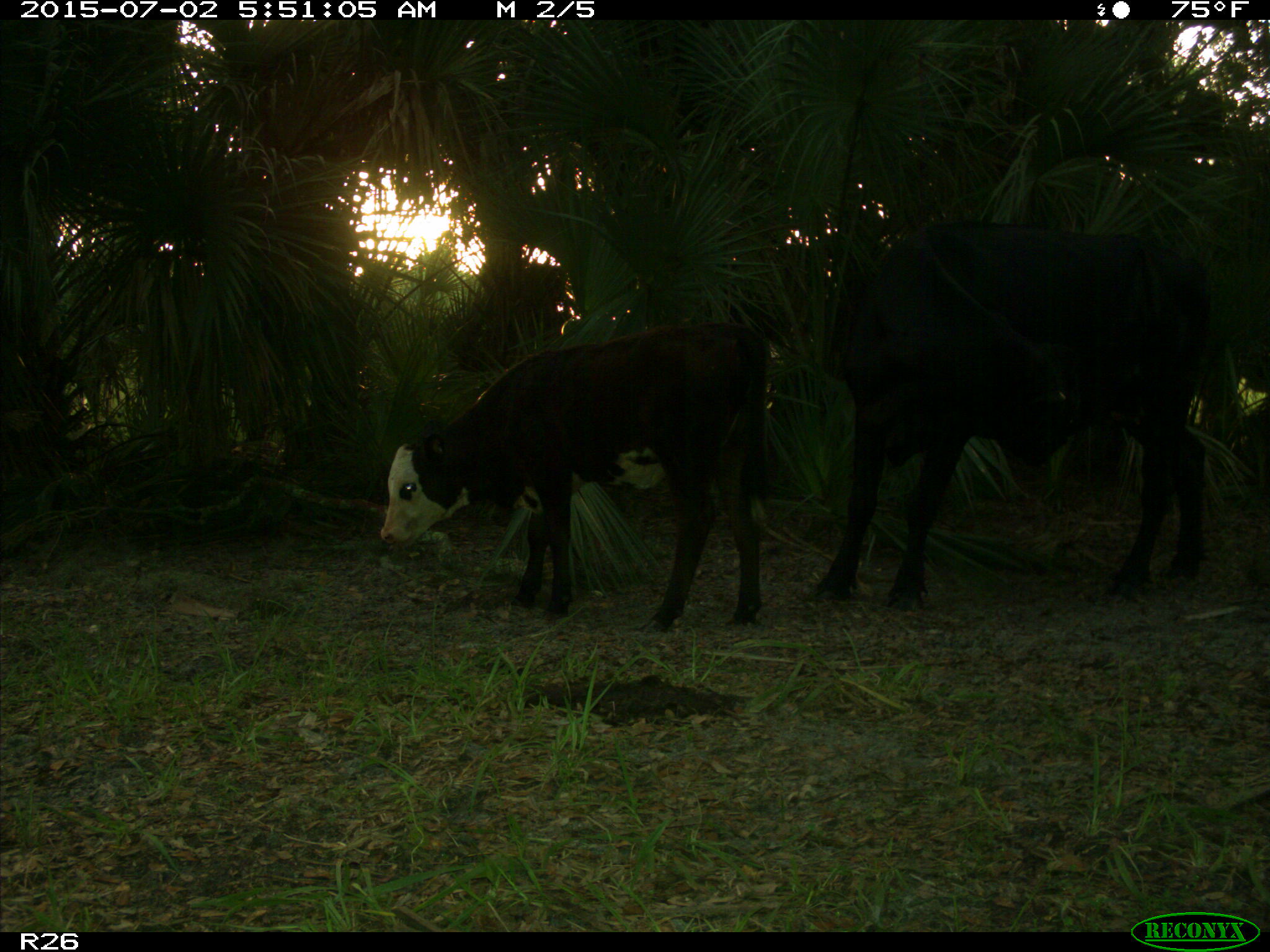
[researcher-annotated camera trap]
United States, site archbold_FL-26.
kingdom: Animalia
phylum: Chordata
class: Mammalia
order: Artiodactyla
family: Bovidae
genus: Bos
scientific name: Bos taurus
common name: domestic cow